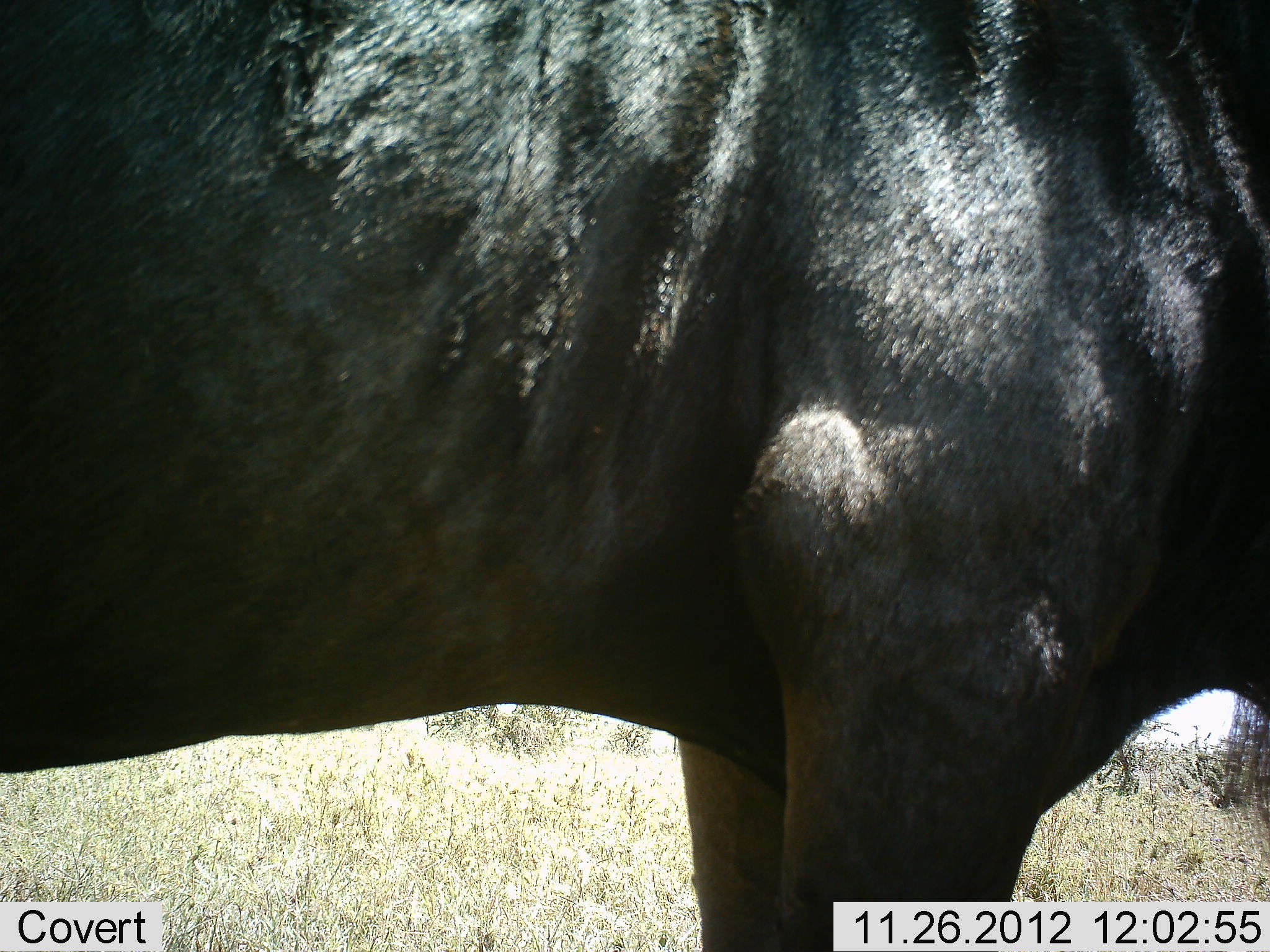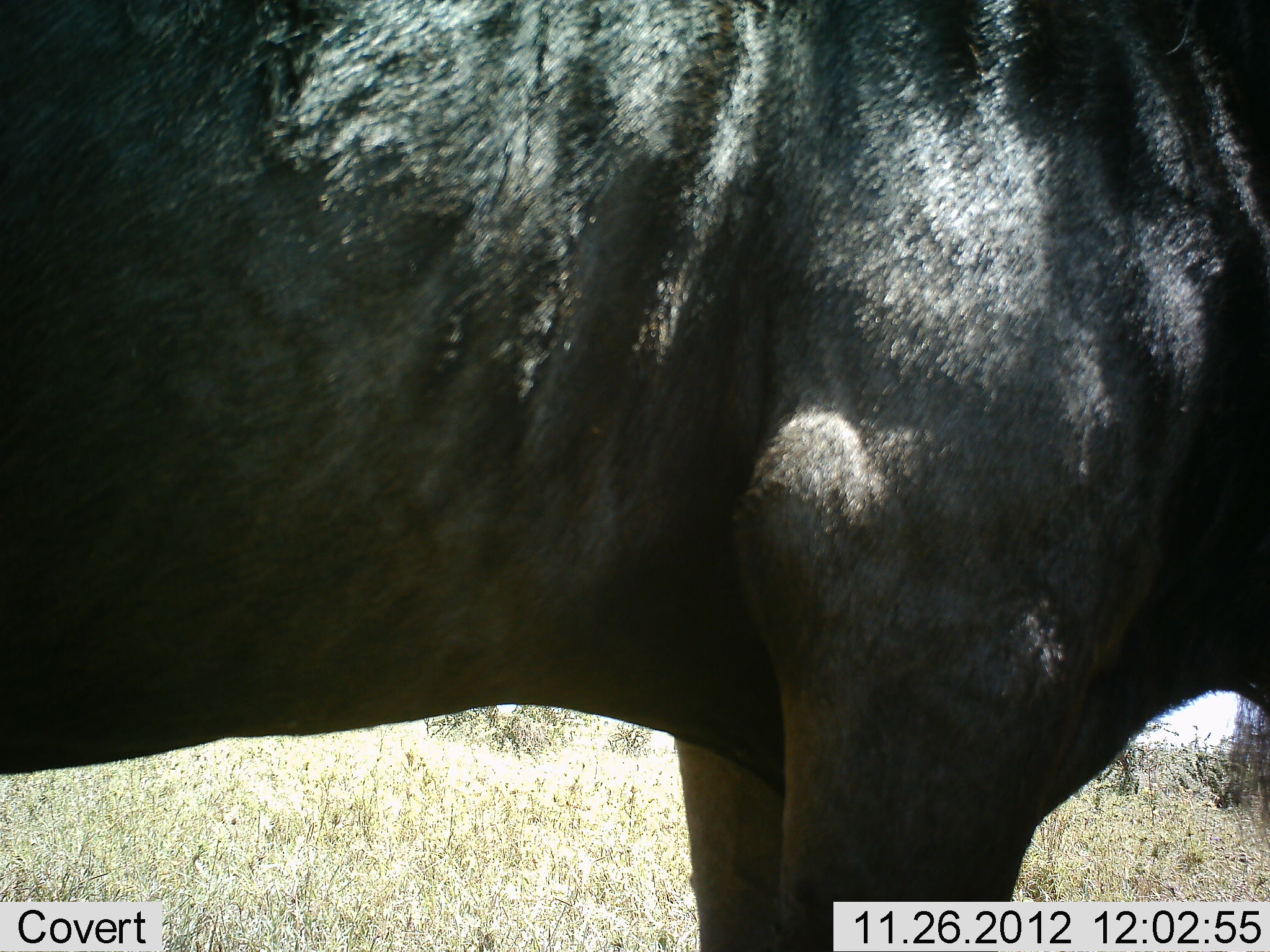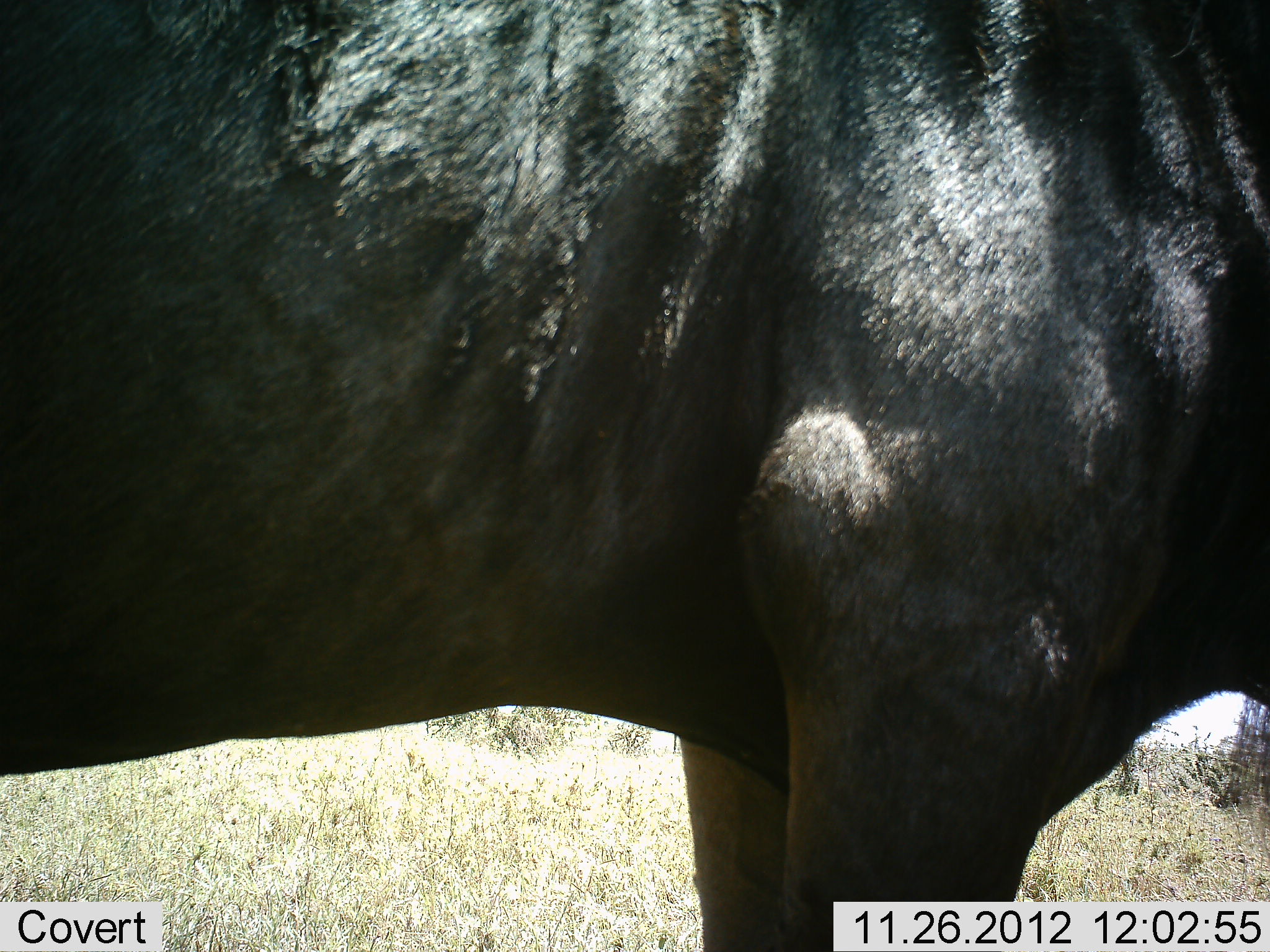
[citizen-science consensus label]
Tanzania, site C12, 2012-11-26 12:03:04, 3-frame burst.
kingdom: Animalia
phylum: Chordata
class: Mammalia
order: Artiodactyla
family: Bovidae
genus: Connochaetes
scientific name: Connochaetes taurinus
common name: blue wildebeest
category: wildebeest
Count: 1.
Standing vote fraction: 100%.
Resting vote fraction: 10%.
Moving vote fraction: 0%.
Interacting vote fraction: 0%.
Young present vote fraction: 0%.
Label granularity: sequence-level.